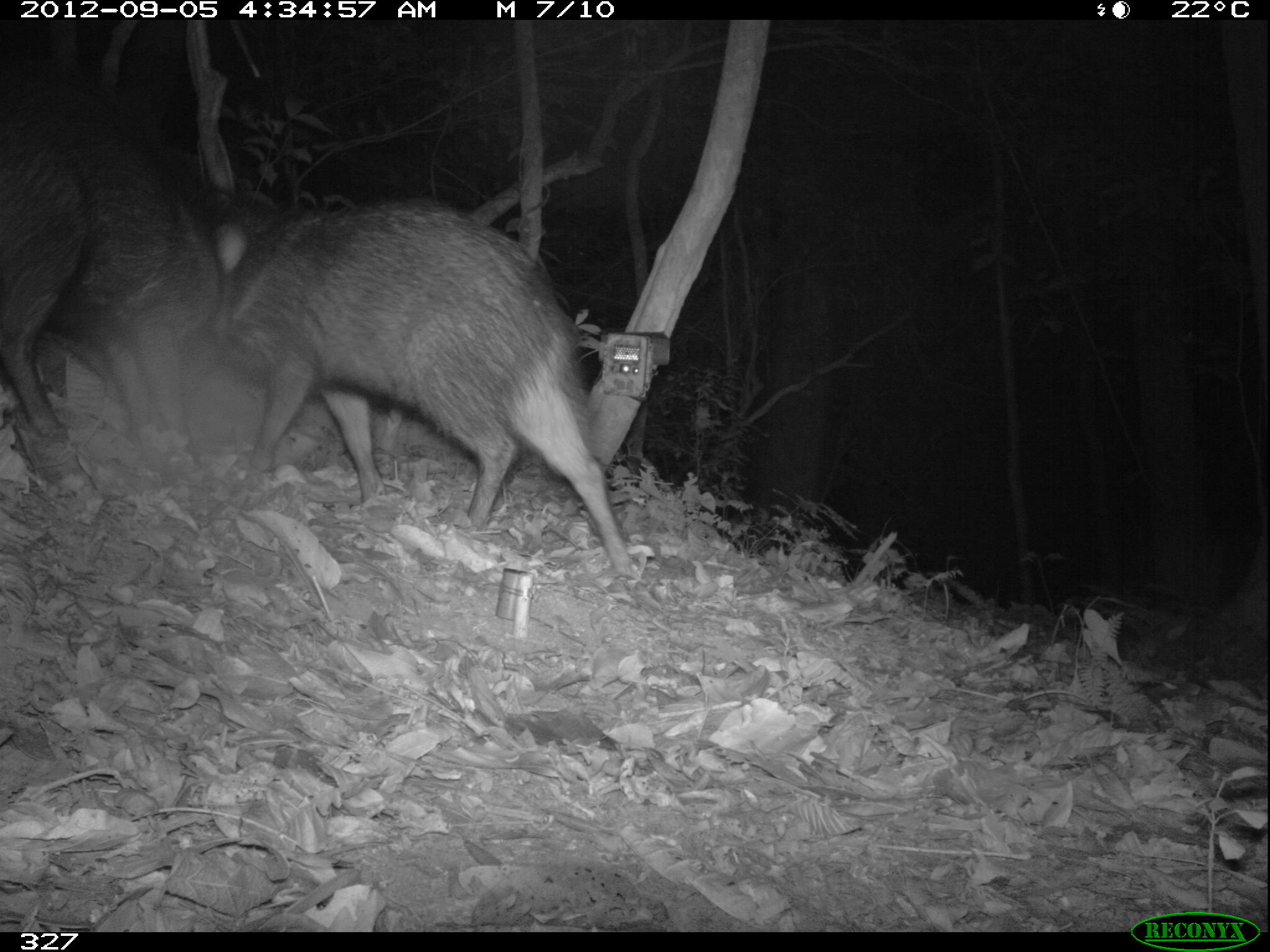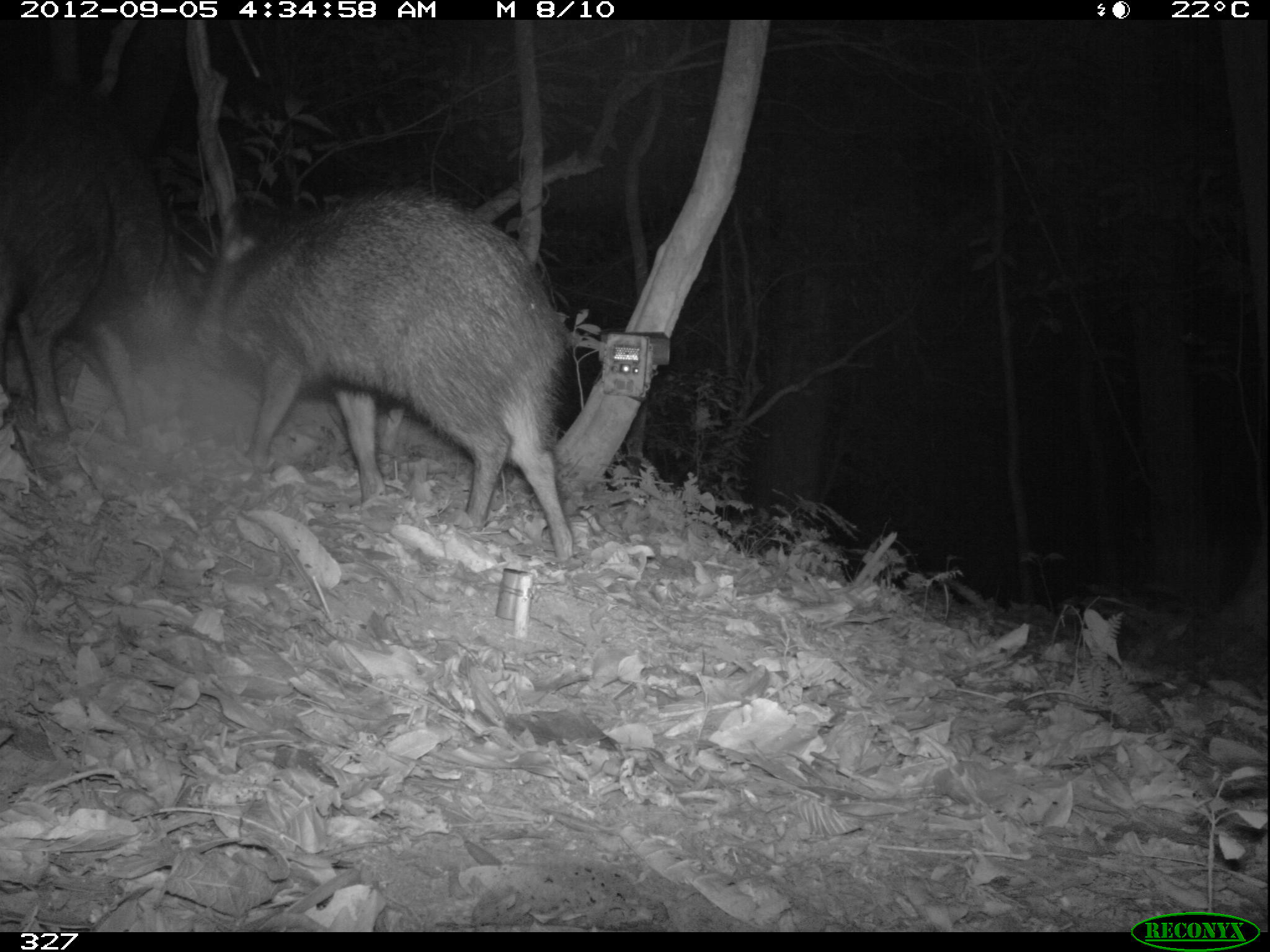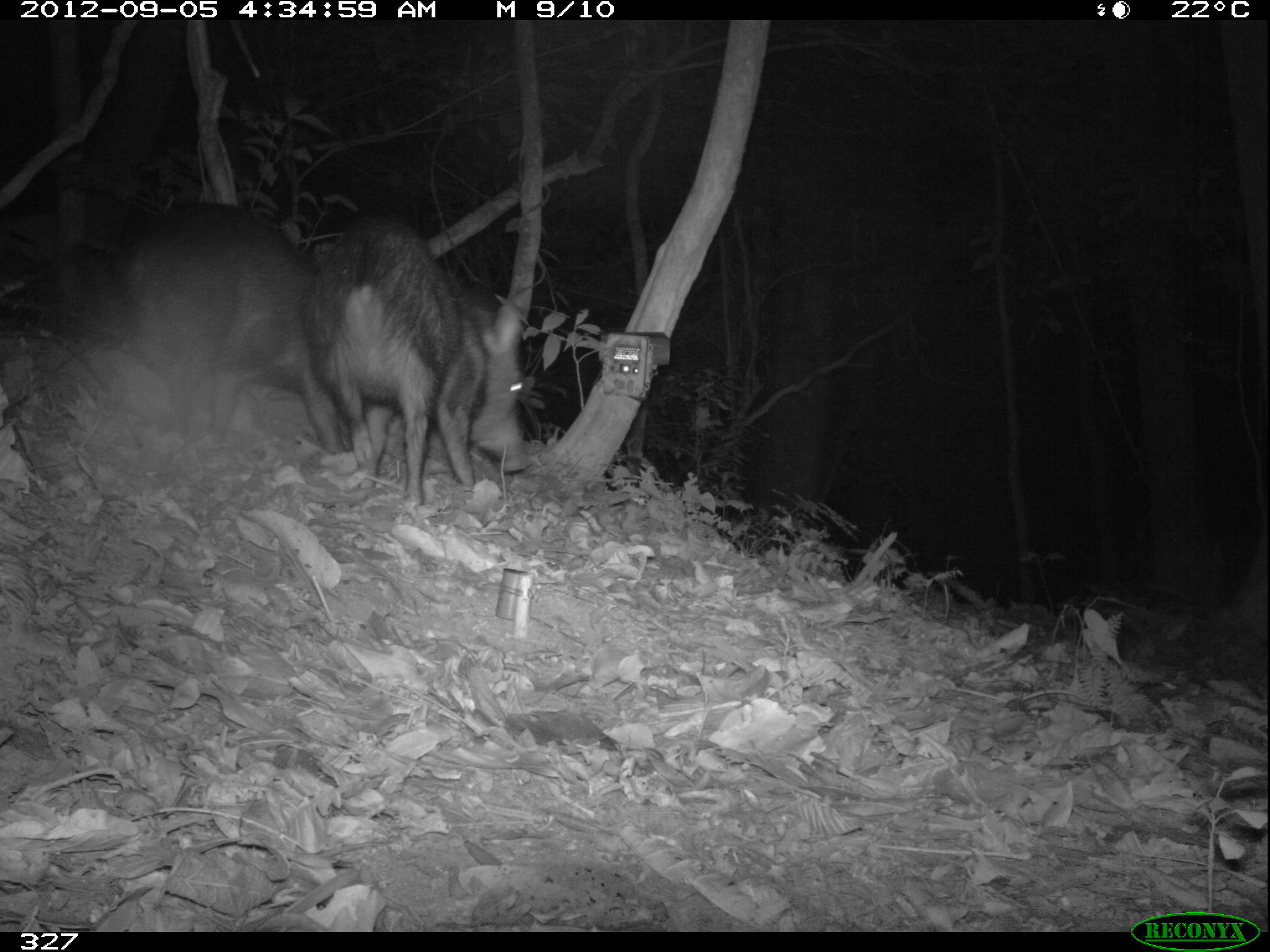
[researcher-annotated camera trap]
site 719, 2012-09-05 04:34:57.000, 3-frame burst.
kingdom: Animalia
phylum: Chordata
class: Mammalia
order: Artiodactyla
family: Tayassuidae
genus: Pecari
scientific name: Pecari tajacu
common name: collared peccary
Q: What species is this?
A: Pecari tajacu (collared peccary).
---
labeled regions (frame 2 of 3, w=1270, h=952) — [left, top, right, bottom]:
pecari tajacu: [193, 184, 573, 561]; [0, 73, 189, 439]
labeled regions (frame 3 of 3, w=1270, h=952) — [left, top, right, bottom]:
pecari tajacu: [299, 213, 529, 505]; [128, 201, 346, 455]